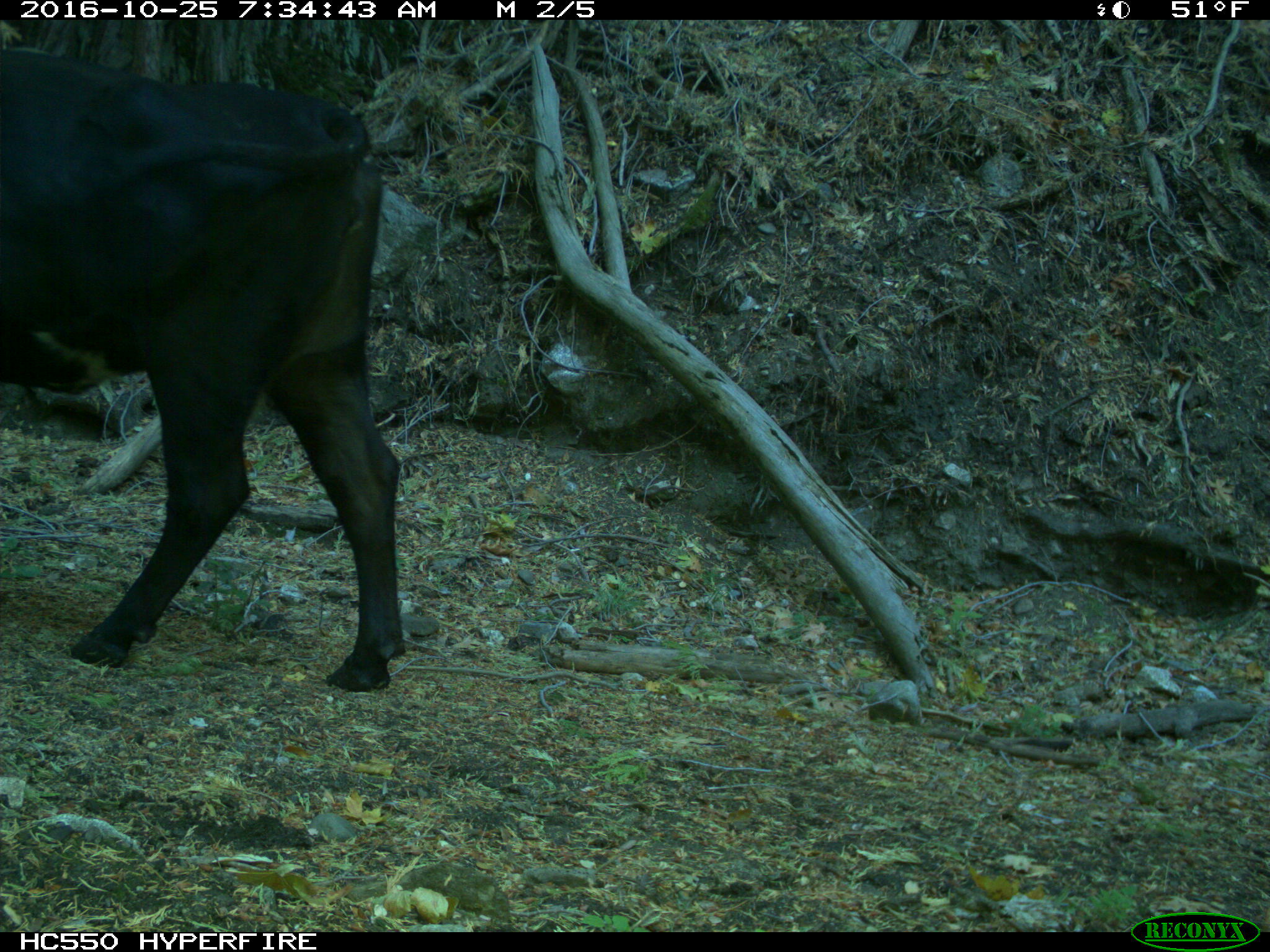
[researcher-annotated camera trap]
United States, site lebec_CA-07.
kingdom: Animalia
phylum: Chordata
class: Mammalia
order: Artiodactyla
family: Bovidae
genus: Bos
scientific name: Bos taurus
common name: domestic cow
Bos taurus (domestic cow).